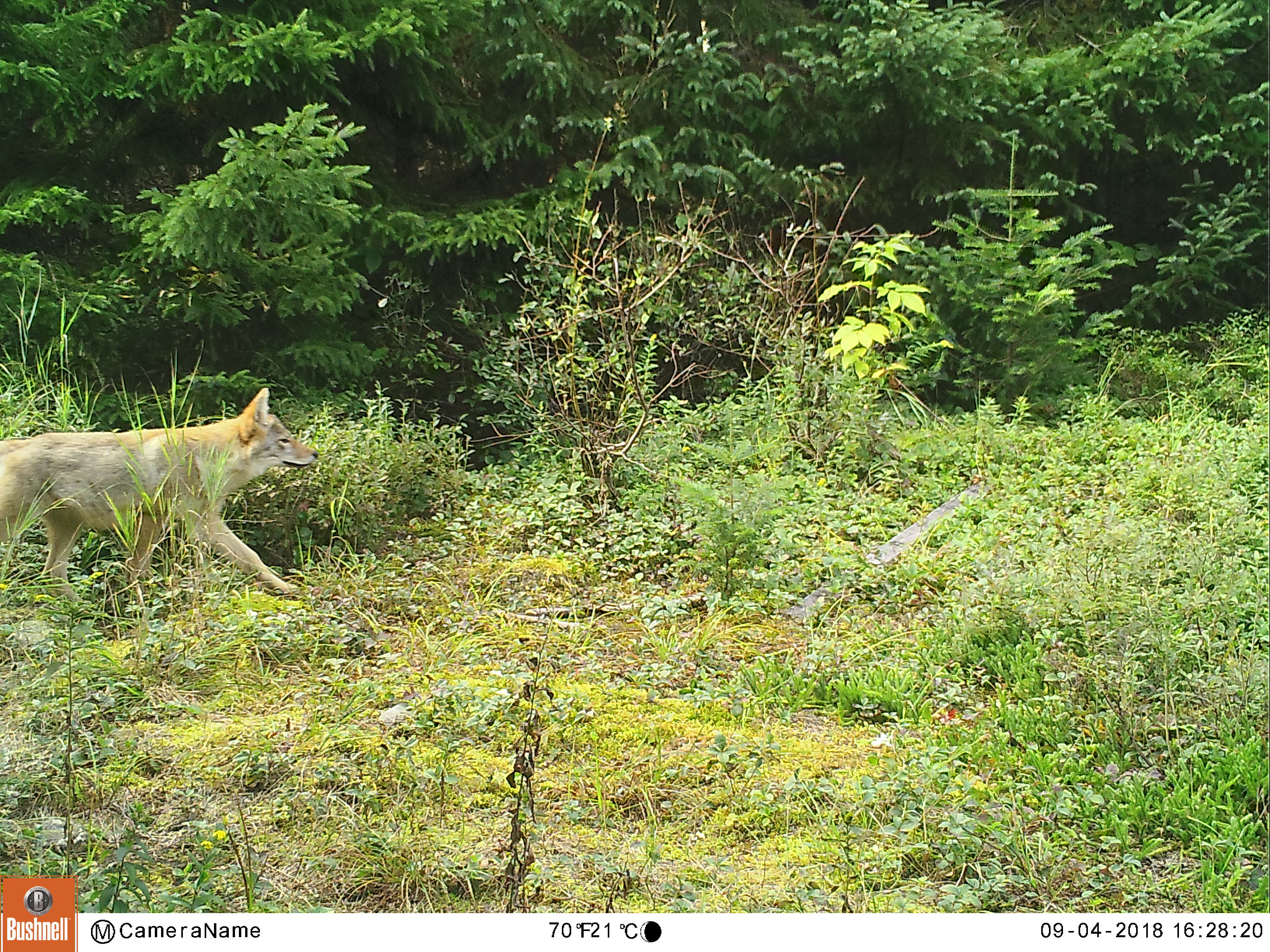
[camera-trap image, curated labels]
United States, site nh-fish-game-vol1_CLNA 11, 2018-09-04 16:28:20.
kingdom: Animalia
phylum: Chordata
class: Mammalia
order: Carnivora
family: Canidae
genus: Canis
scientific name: Canis latrans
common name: coyote